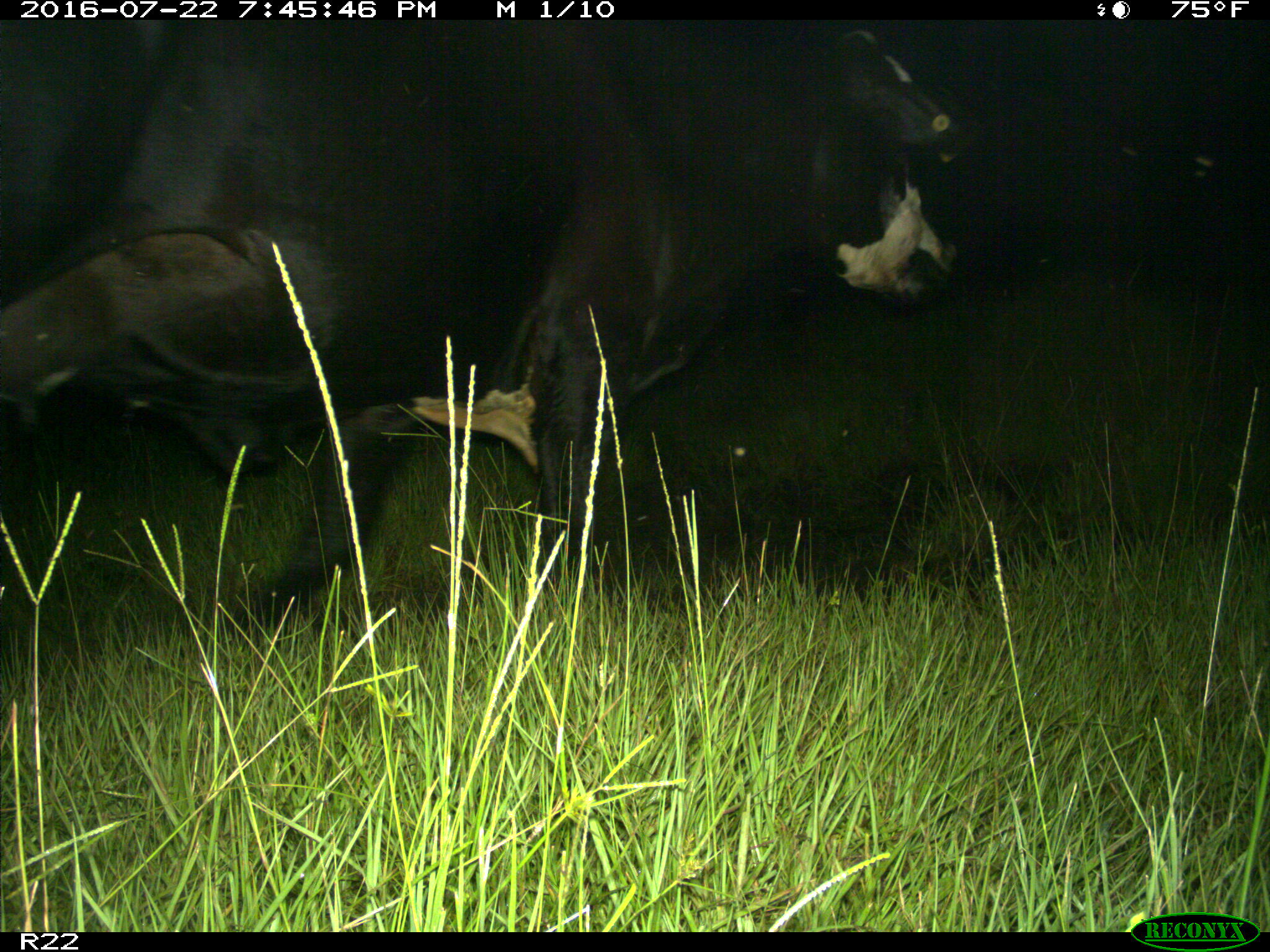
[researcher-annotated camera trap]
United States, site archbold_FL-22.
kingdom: Animalia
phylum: Chordata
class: Mammalia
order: Artiodactyla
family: Bovidae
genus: Bos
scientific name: Bos taurus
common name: domestic cow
Bos taurus (domestic cow).